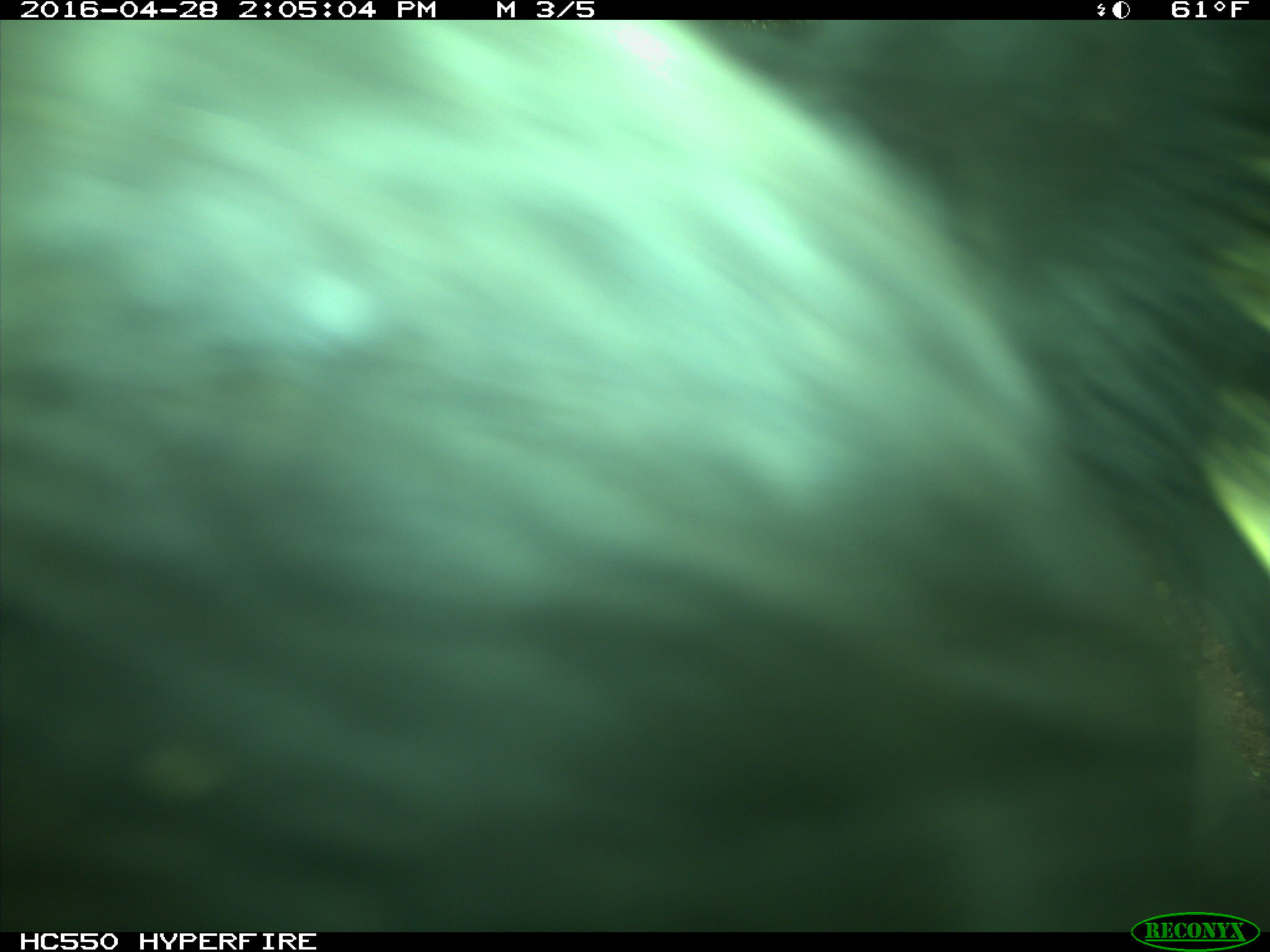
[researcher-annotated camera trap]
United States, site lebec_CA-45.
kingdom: Animalia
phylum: Chordata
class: Mammalia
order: Artiodactyla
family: Bovidae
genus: Bos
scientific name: Bos taurus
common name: domestic cow